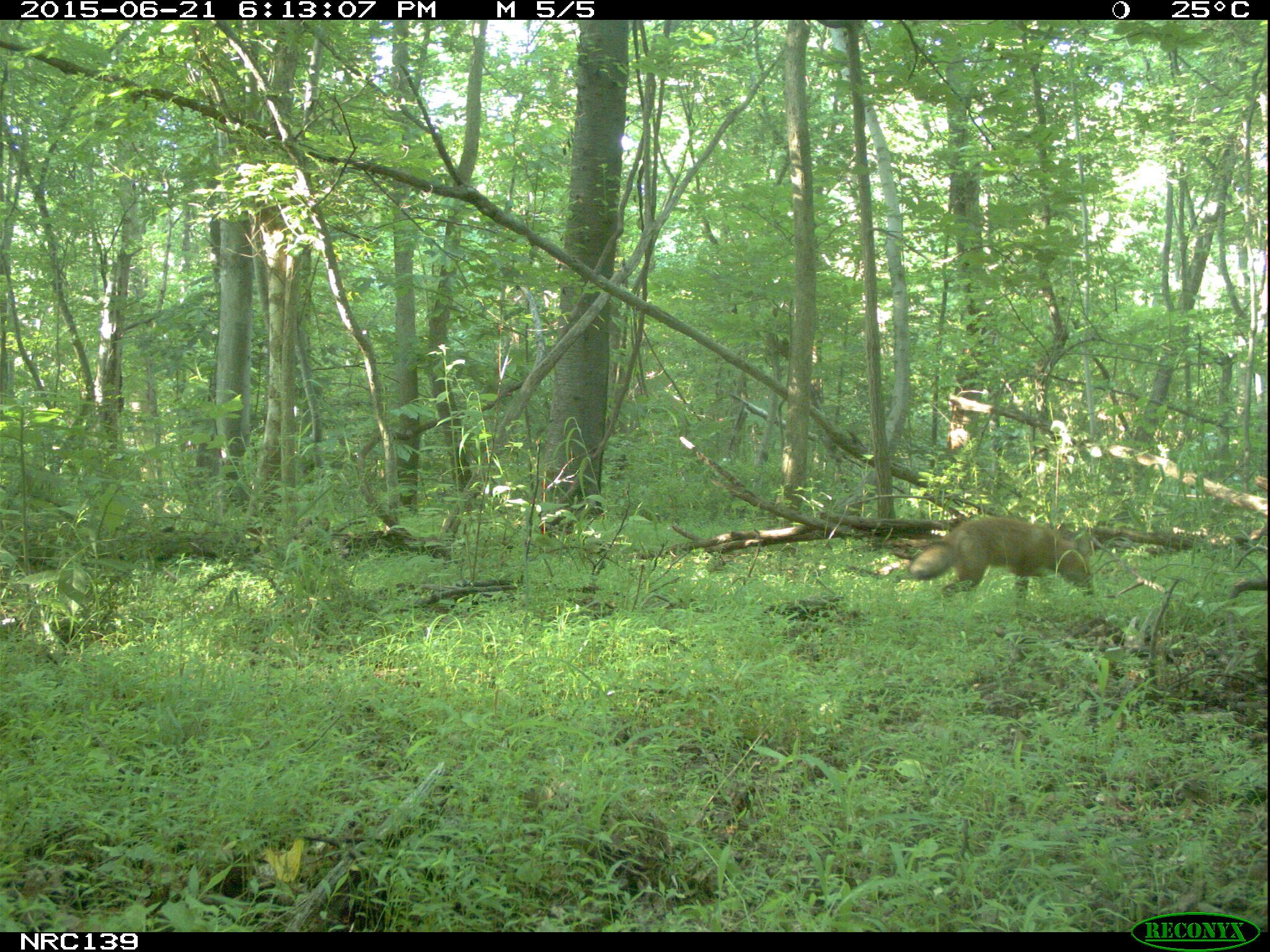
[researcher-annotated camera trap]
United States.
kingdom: Animalia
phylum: Chordata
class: Mammalia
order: Carnivora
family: Canidae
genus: Vulpes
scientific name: Vulpes vulpes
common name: red fox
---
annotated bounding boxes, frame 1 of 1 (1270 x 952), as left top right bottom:
Red Fox: 900 509 1106 605